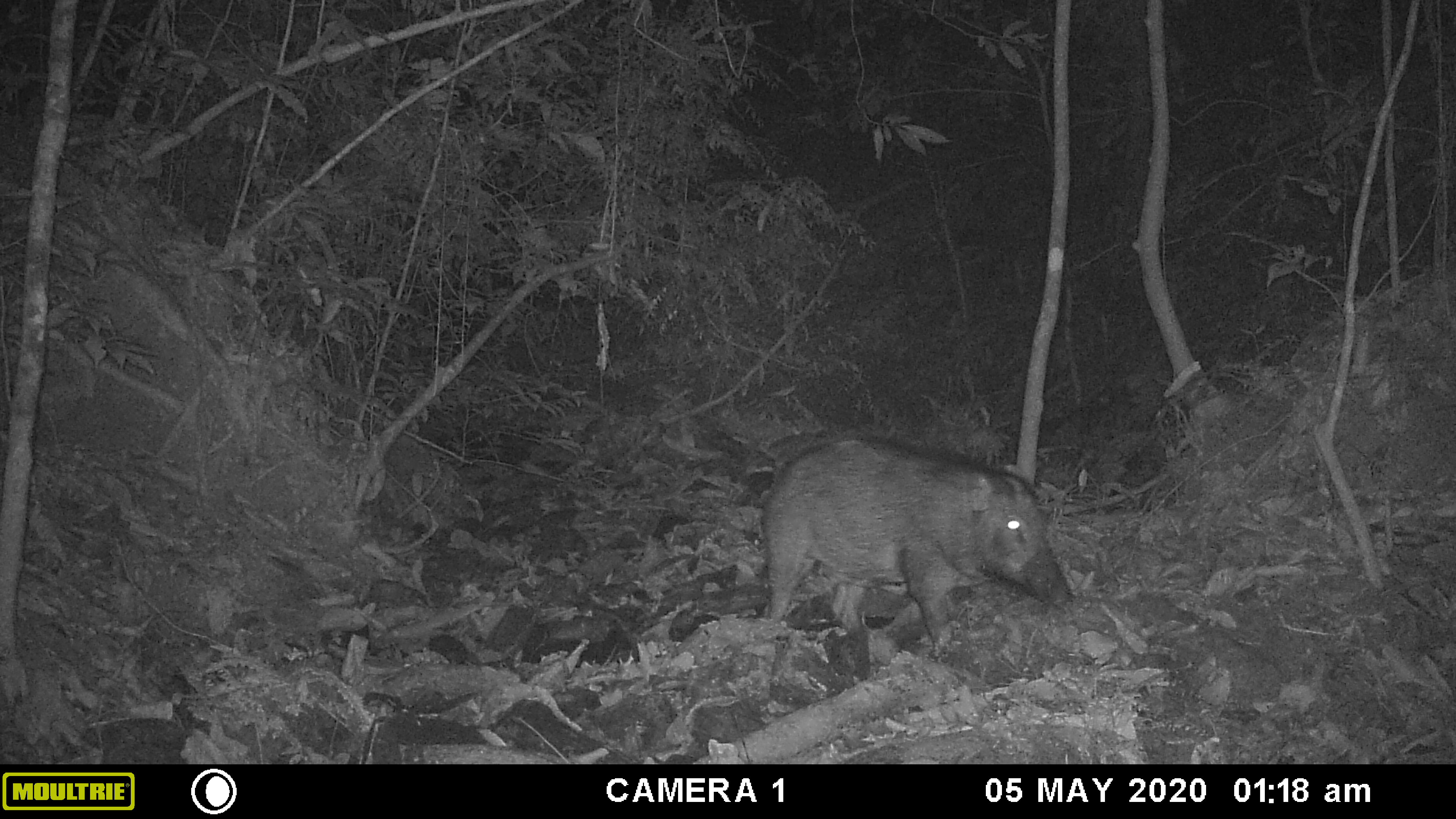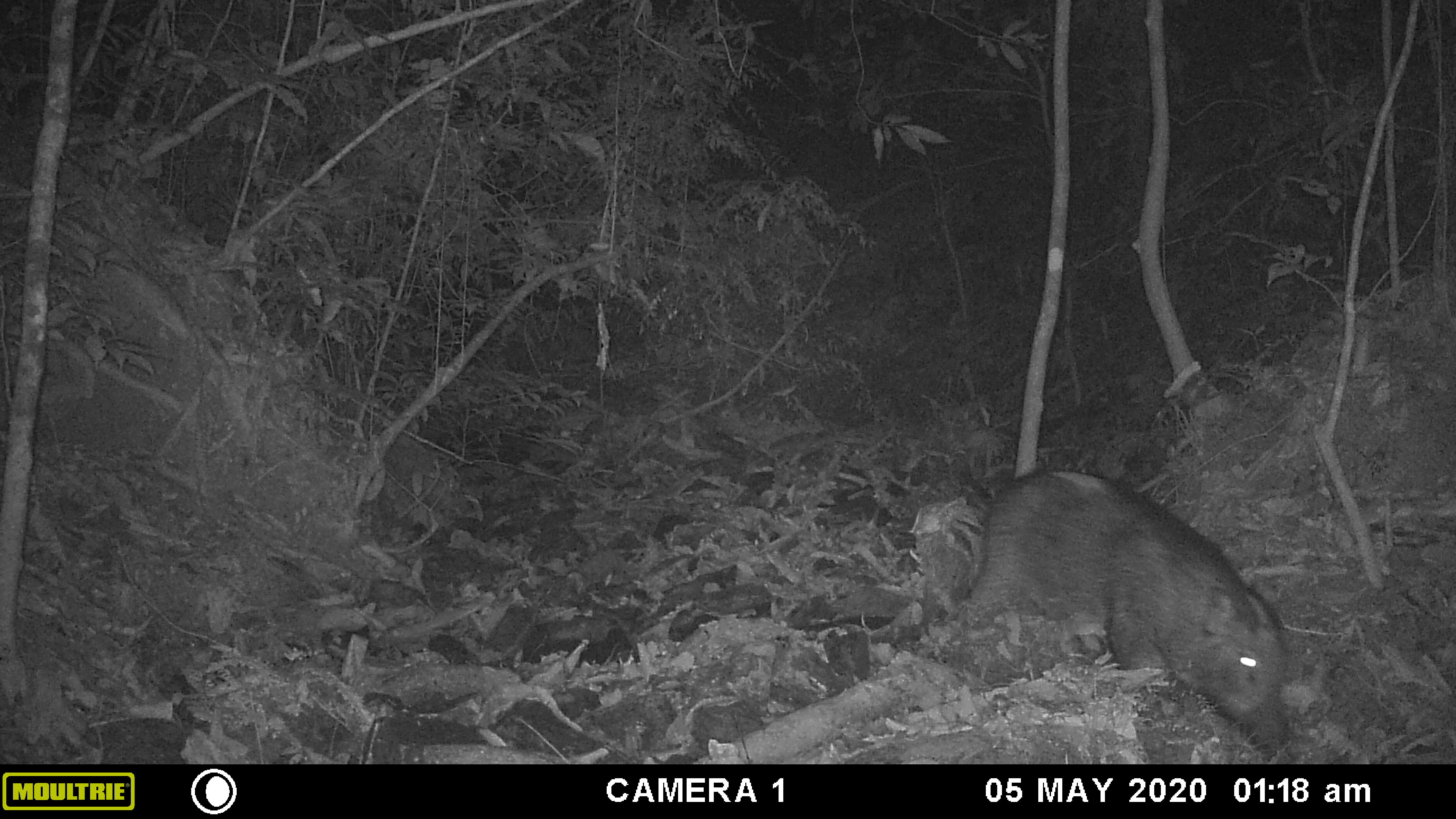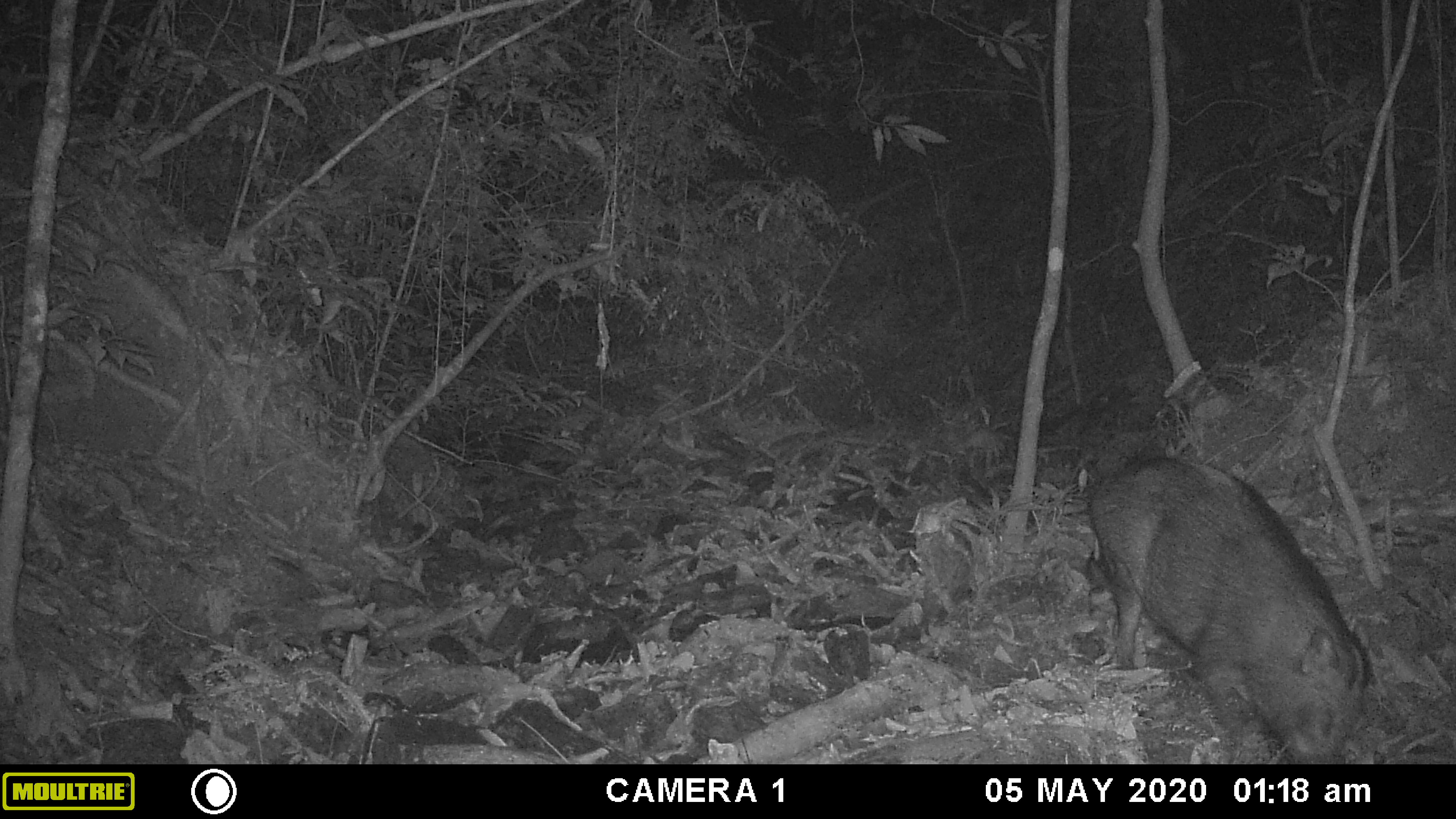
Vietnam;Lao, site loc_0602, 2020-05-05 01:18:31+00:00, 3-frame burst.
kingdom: Animalia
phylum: Chordata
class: Mammalia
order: Artiodactyla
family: Suidae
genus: Sus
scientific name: Sus scrofa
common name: eurasian wild pig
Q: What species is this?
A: Eurasian wild pig (Sus scrofa).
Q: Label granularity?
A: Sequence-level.